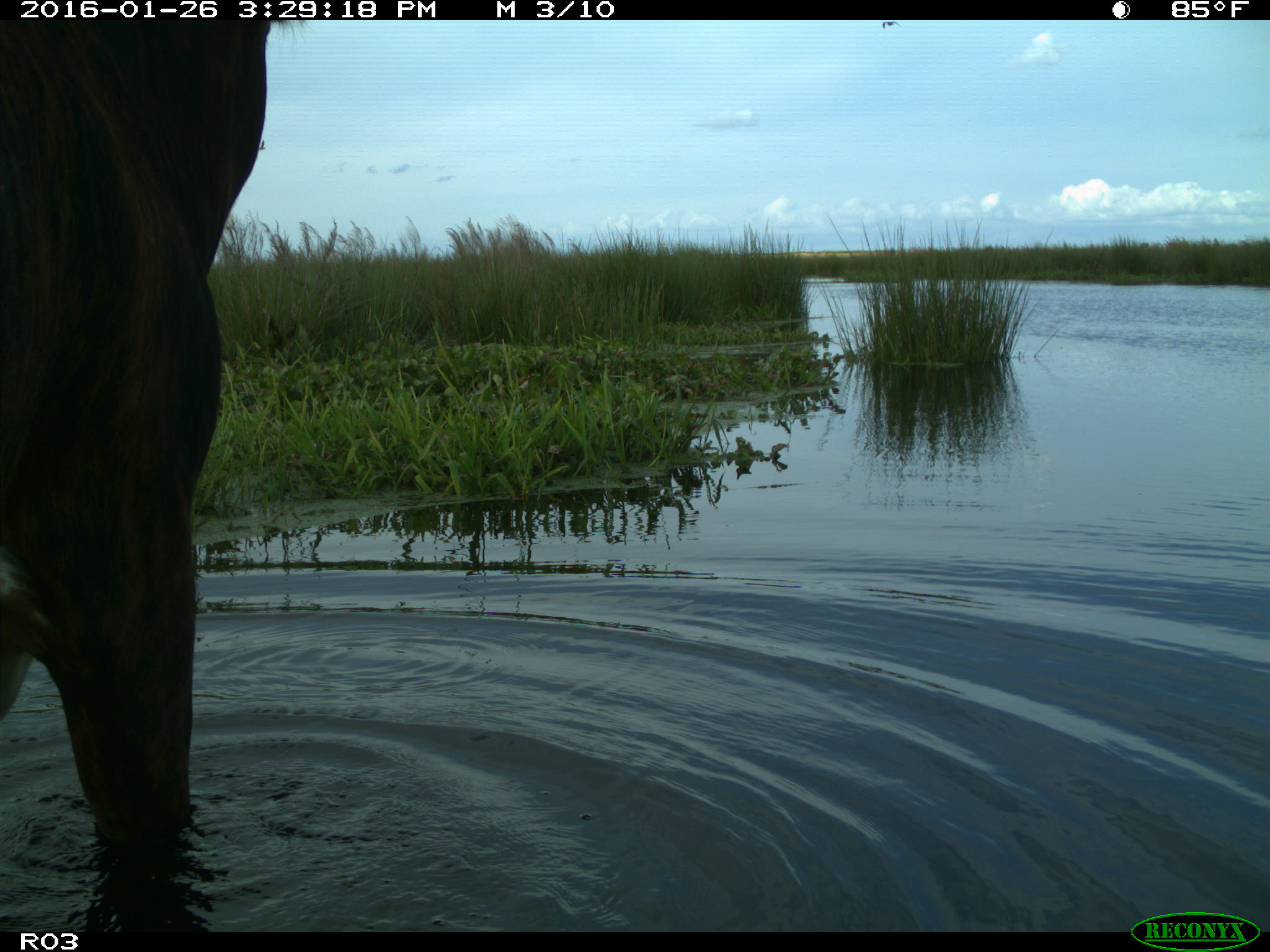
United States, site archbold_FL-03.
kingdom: Animalia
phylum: Chordata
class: Mammalia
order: Artiodactyla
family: Bovidae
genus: Bos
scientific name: Bos taurus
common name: domestic cow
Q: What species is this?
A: Bos taurus (domestic cow).